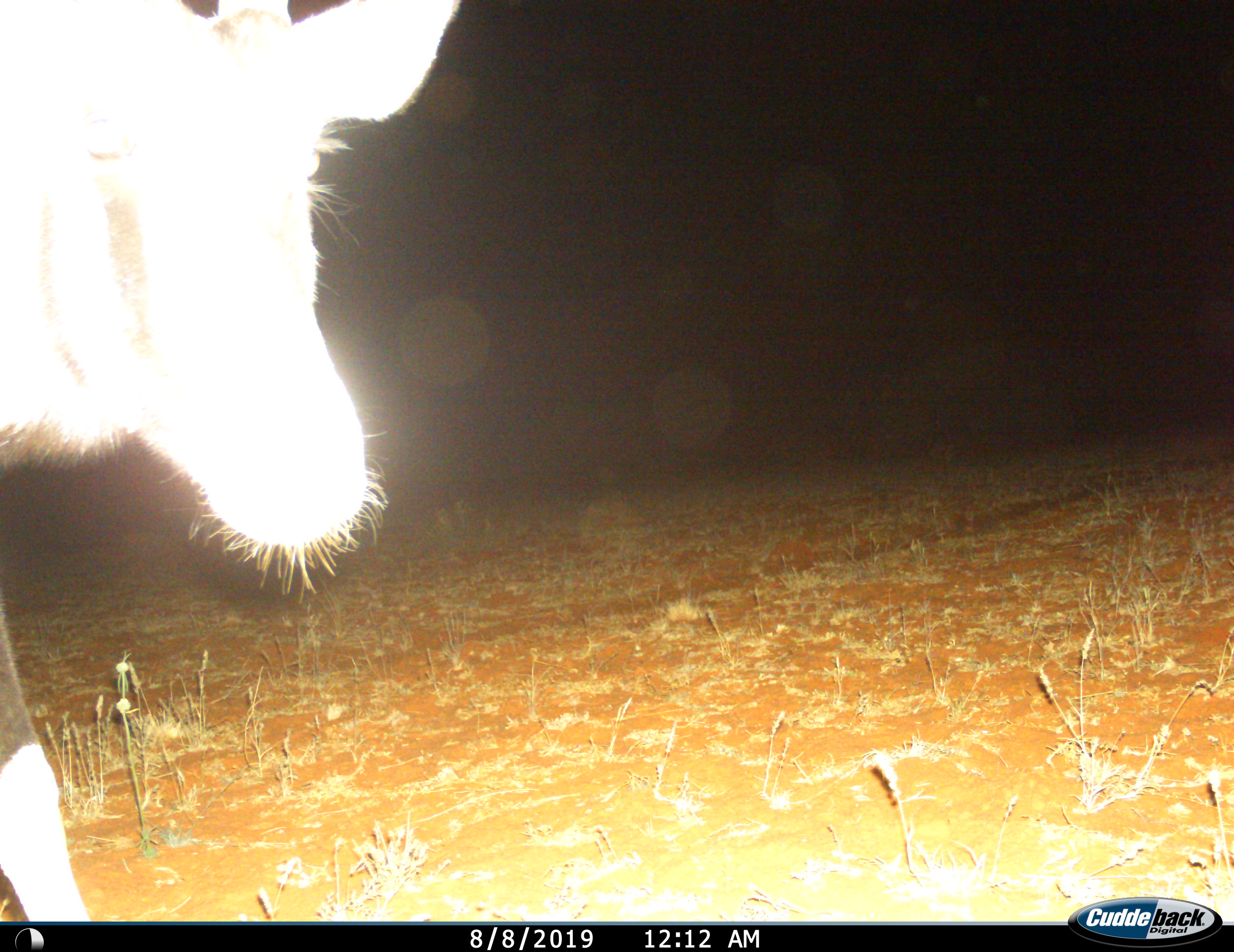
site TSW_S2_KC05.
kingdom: Animalia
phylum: Chordata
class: Mammalia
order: Artiodactyla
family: Bovidae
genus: Oryx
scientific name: Oryx gazella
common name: gemsbok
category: oryx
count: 1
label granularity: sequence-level